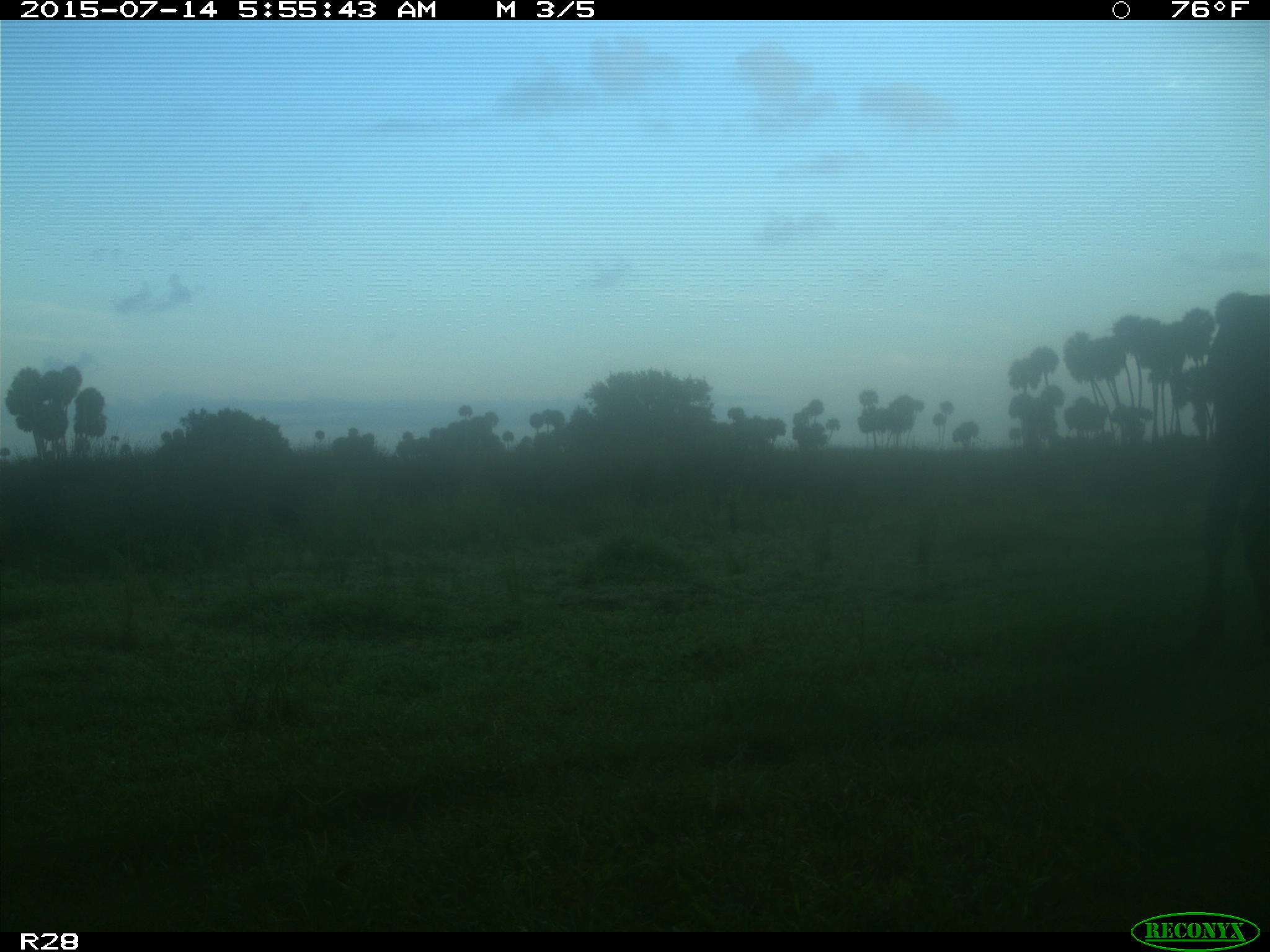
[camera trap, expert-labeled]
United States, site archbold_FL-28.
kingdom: Animalia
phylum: Chordata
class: Mammalia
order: Artiodactyla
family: Bovidae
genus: Bos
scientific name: Bos taurus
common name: domestic cow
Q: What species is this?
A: Bos taurus (domestic cow).